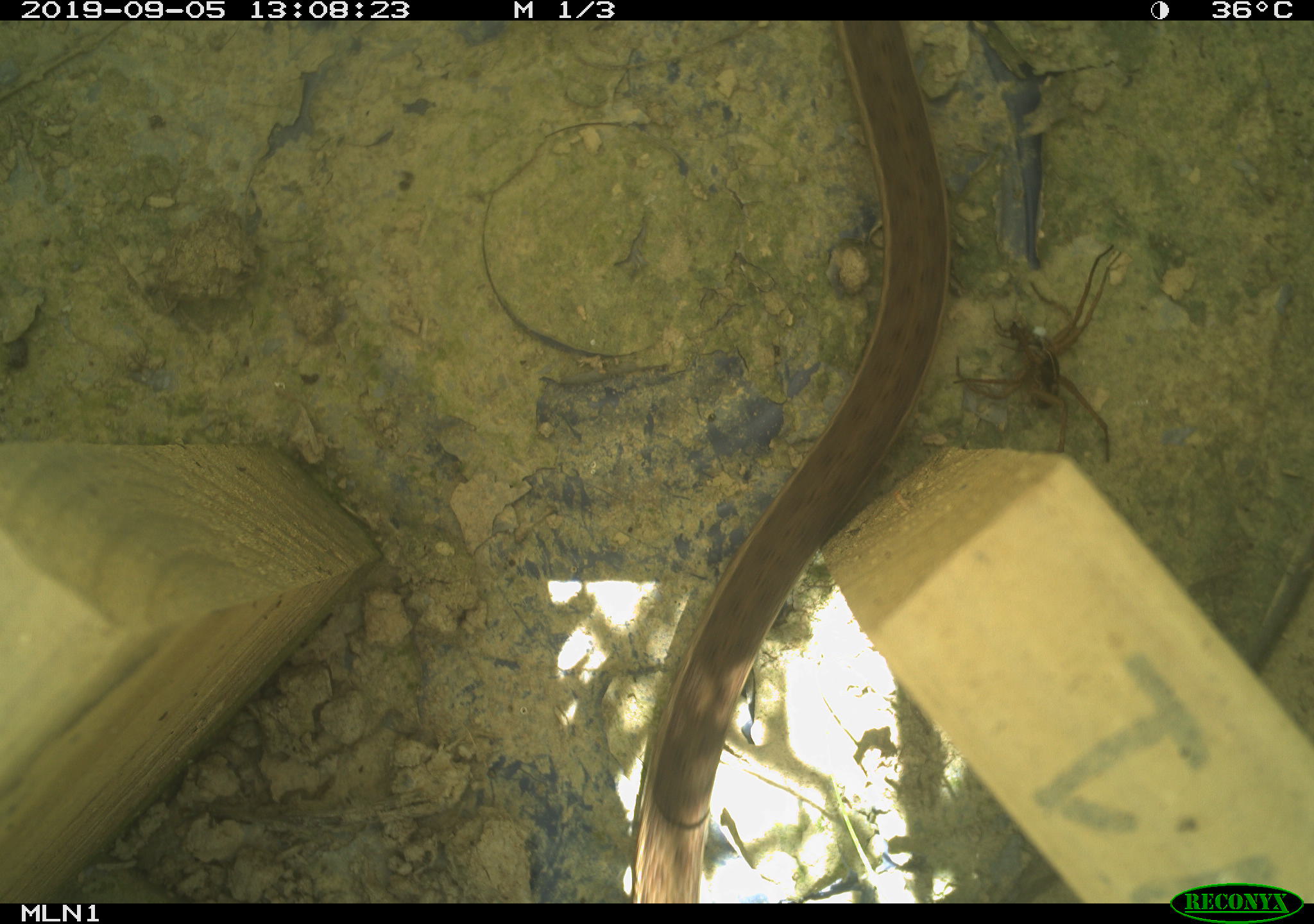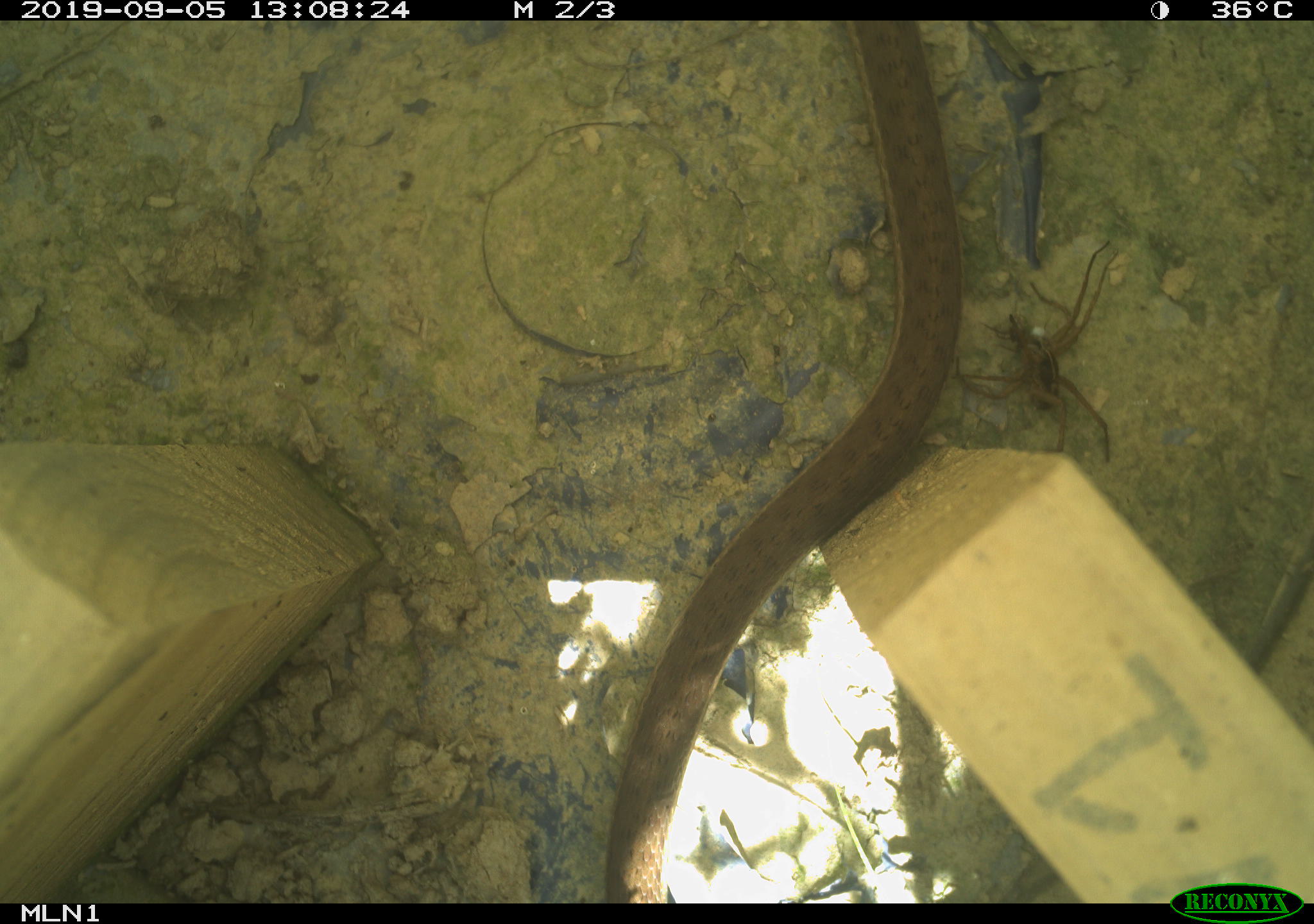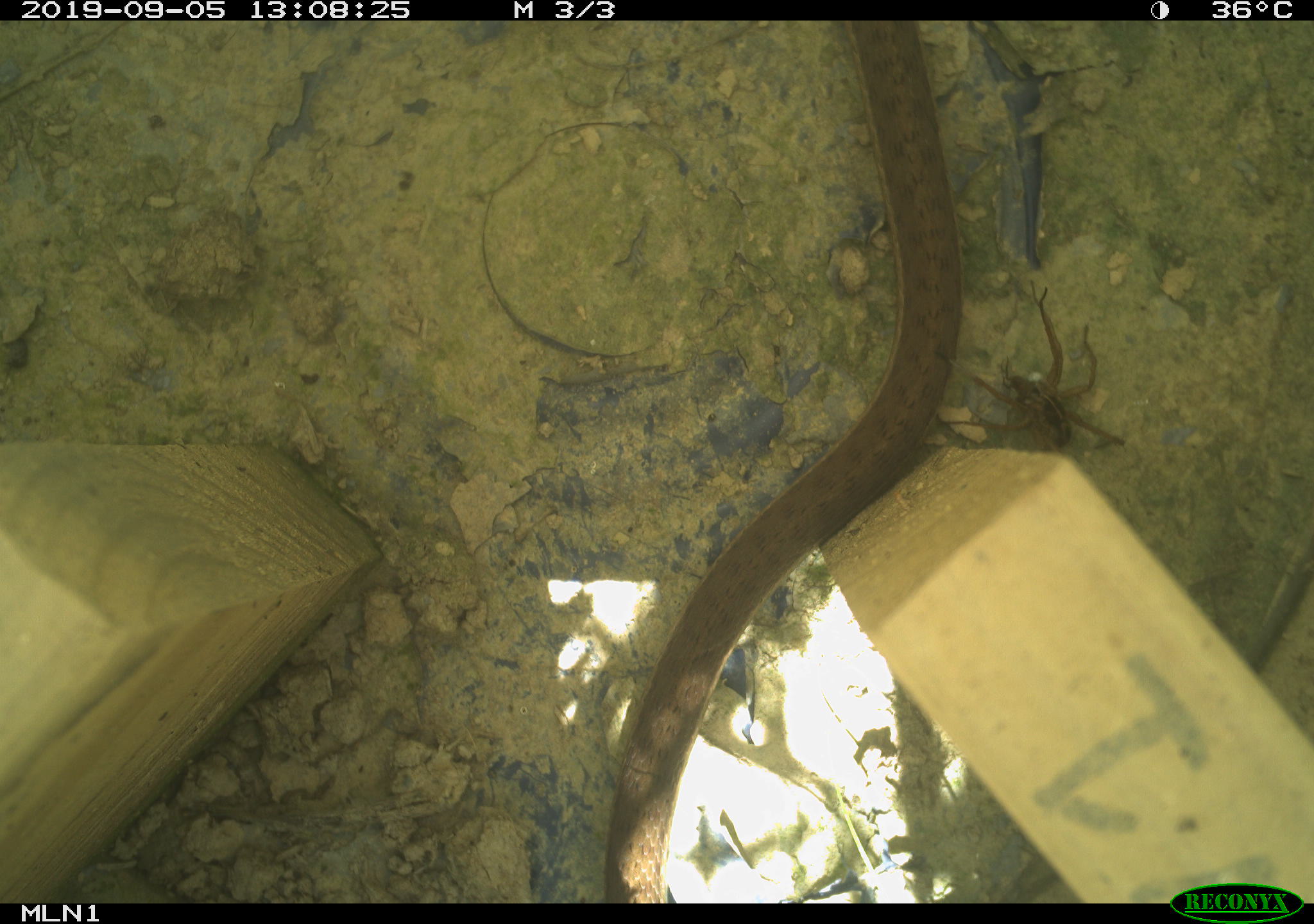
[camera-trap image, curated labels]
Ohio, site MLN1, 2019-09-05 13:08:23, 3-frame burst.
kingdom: Animalia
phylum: Chordata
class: Reptilia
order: Squamata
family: Colubridae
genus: Thamnophis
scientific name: Thamnophis sirtalis sirtalis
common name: eastern gartersnake